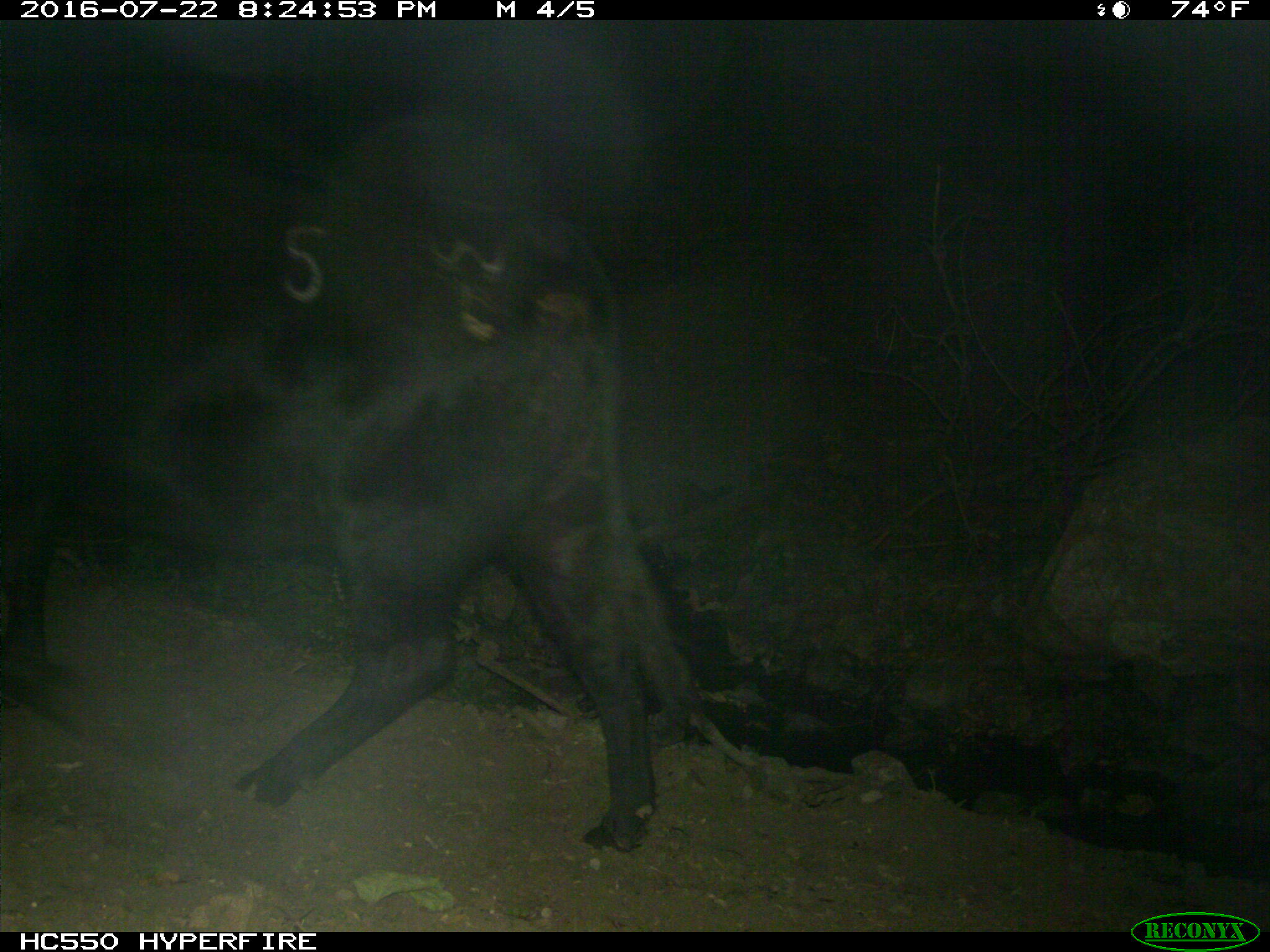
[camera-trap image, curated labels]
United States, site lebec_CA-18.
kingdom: Animalia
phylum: Chordata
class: Mammalia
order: Artiodactyla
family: Bovidae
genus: Bos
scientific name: Bos taurus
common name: domestic cow